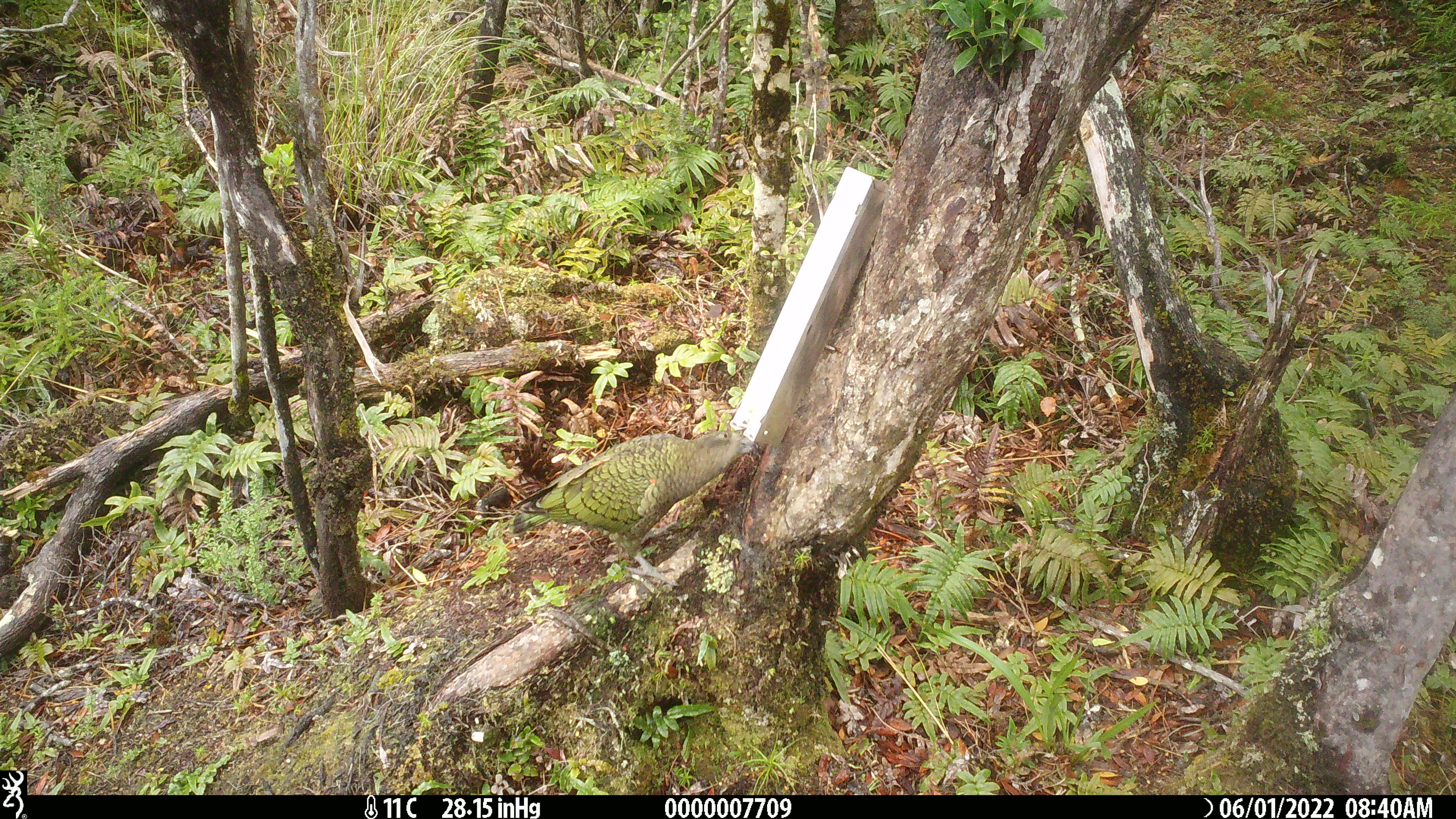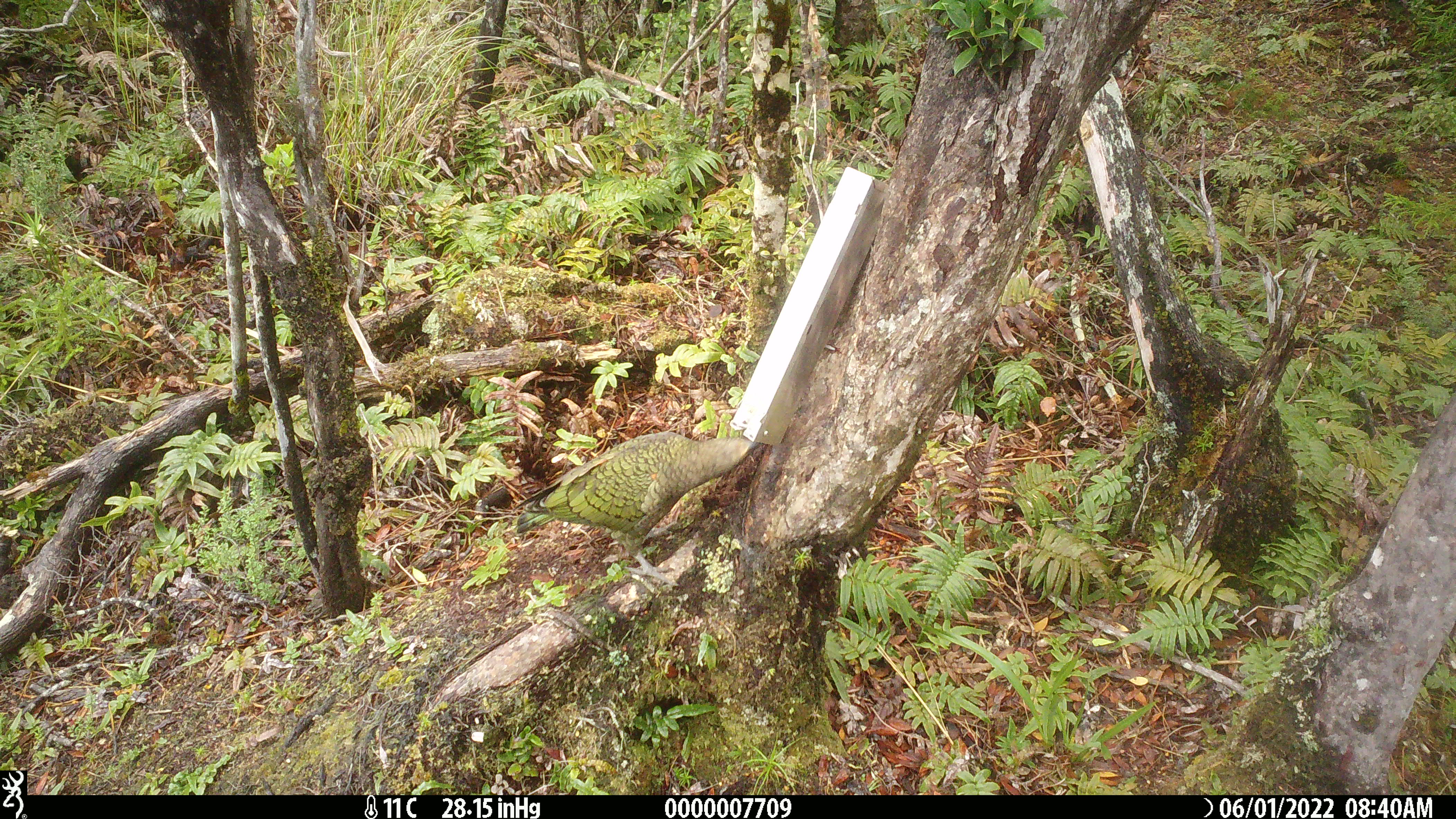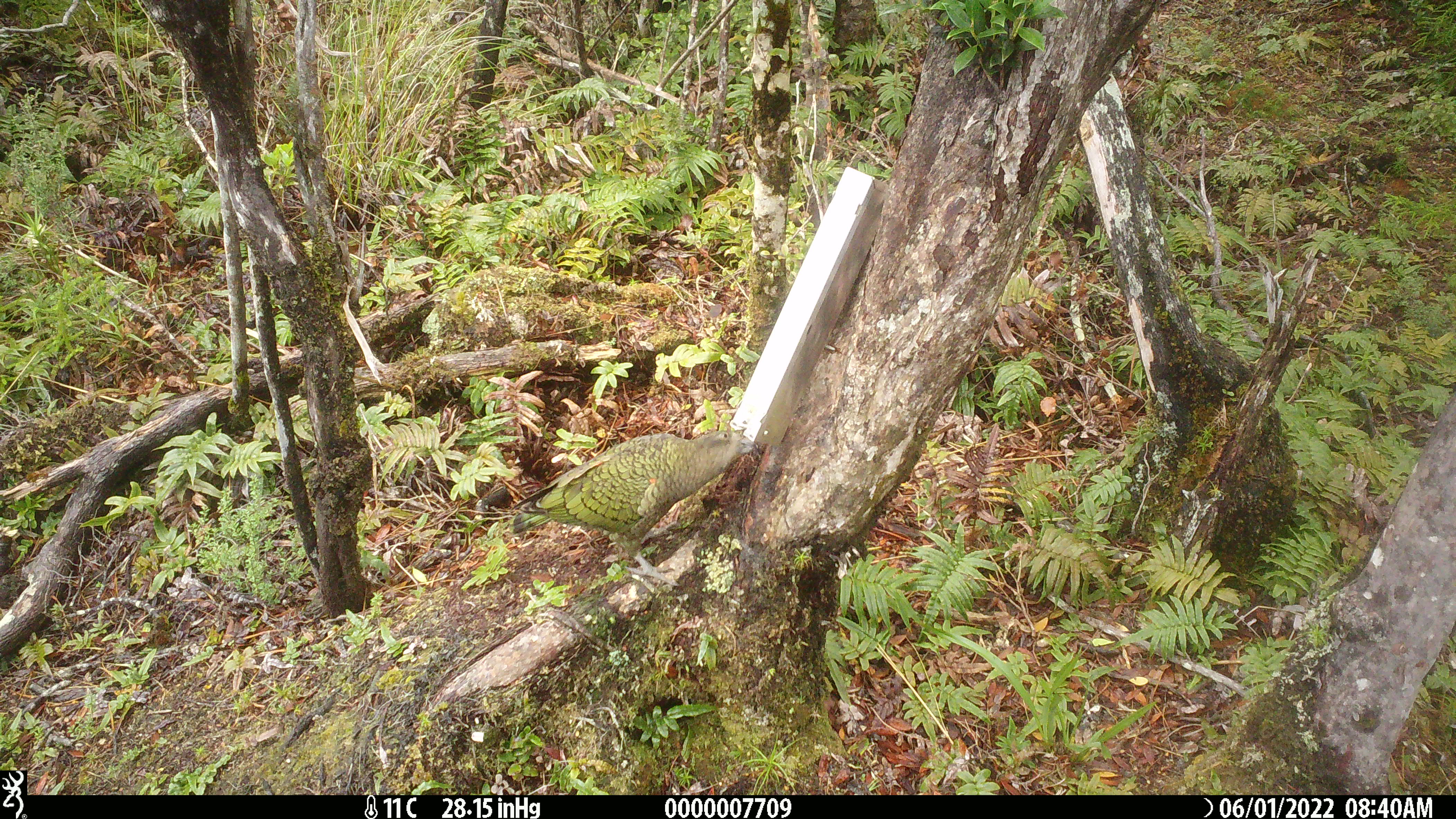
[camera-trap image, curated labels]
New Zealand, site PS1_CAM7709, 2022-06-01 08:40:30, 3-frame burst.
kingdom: Animalia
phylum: Chordata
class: Aves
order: Psittaciformes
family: Strigopidae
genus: Nestor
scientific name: Nestor notabilis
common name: kea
Kea (Nestor notabilis).